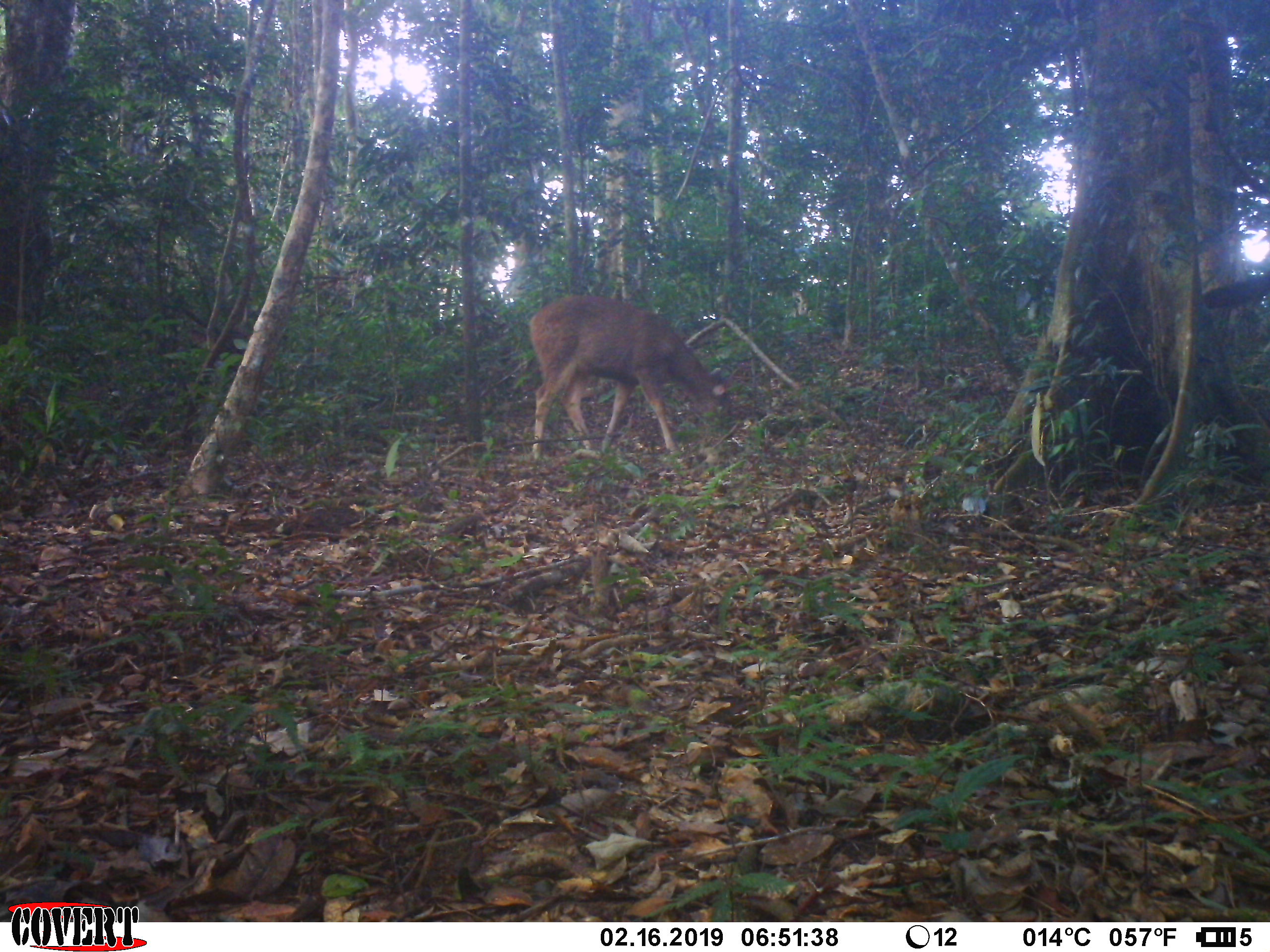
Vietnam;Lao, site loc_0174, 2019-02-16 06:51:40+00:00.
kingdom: Animalia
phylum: Chordata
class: Mammalia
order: Artiodactyla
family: Cervidae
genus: Rusa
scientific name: Rusa unicolor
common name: sambar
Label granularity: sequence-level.